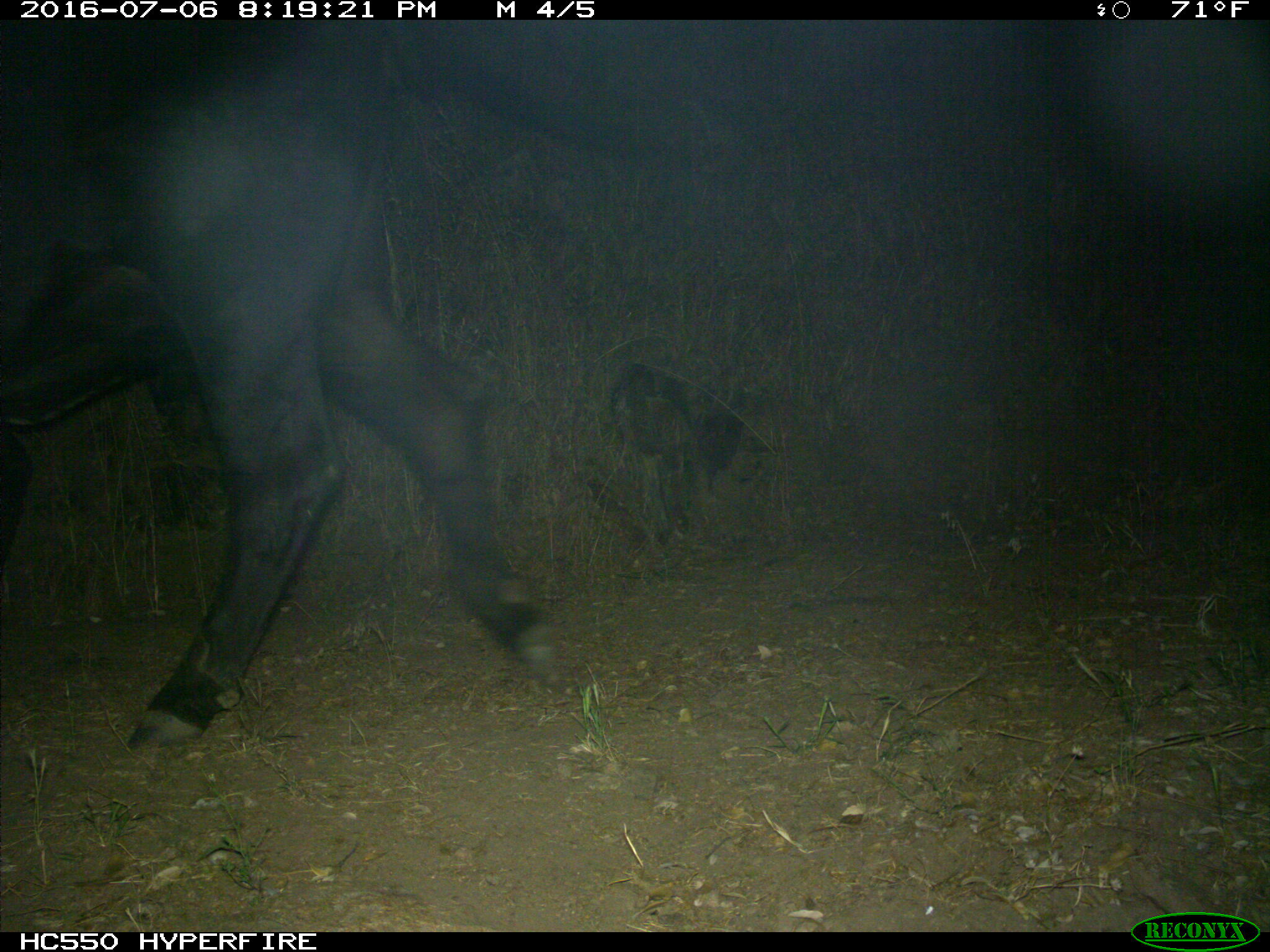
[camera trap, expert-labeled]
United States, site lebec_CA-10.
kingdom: Animalia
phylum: Chordata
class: Mammalia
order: Artiodactyla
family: Bovidae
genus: Bos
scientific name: Bos taurus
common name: domestic cow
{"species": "Bos taurus (domestic cow)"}